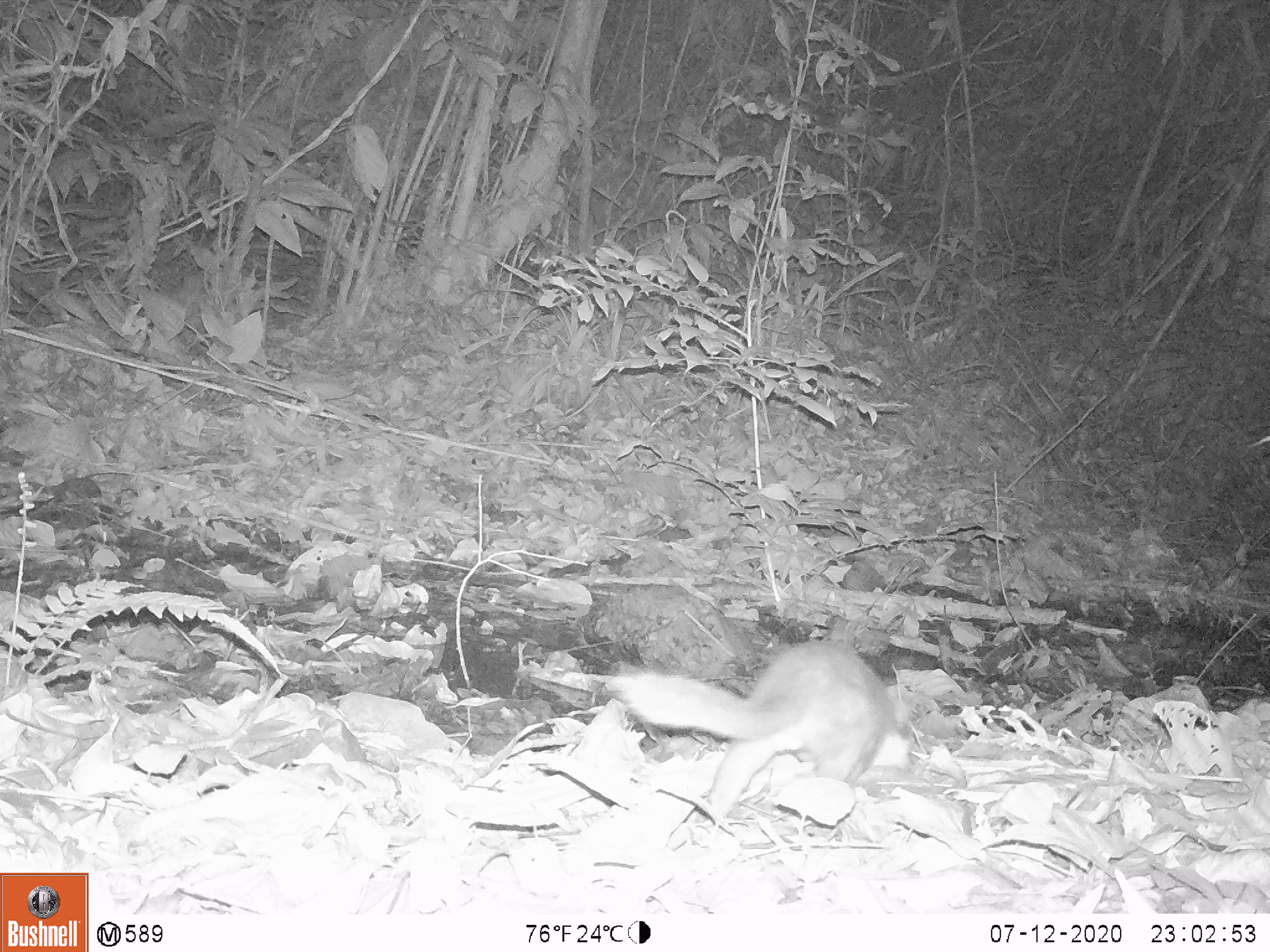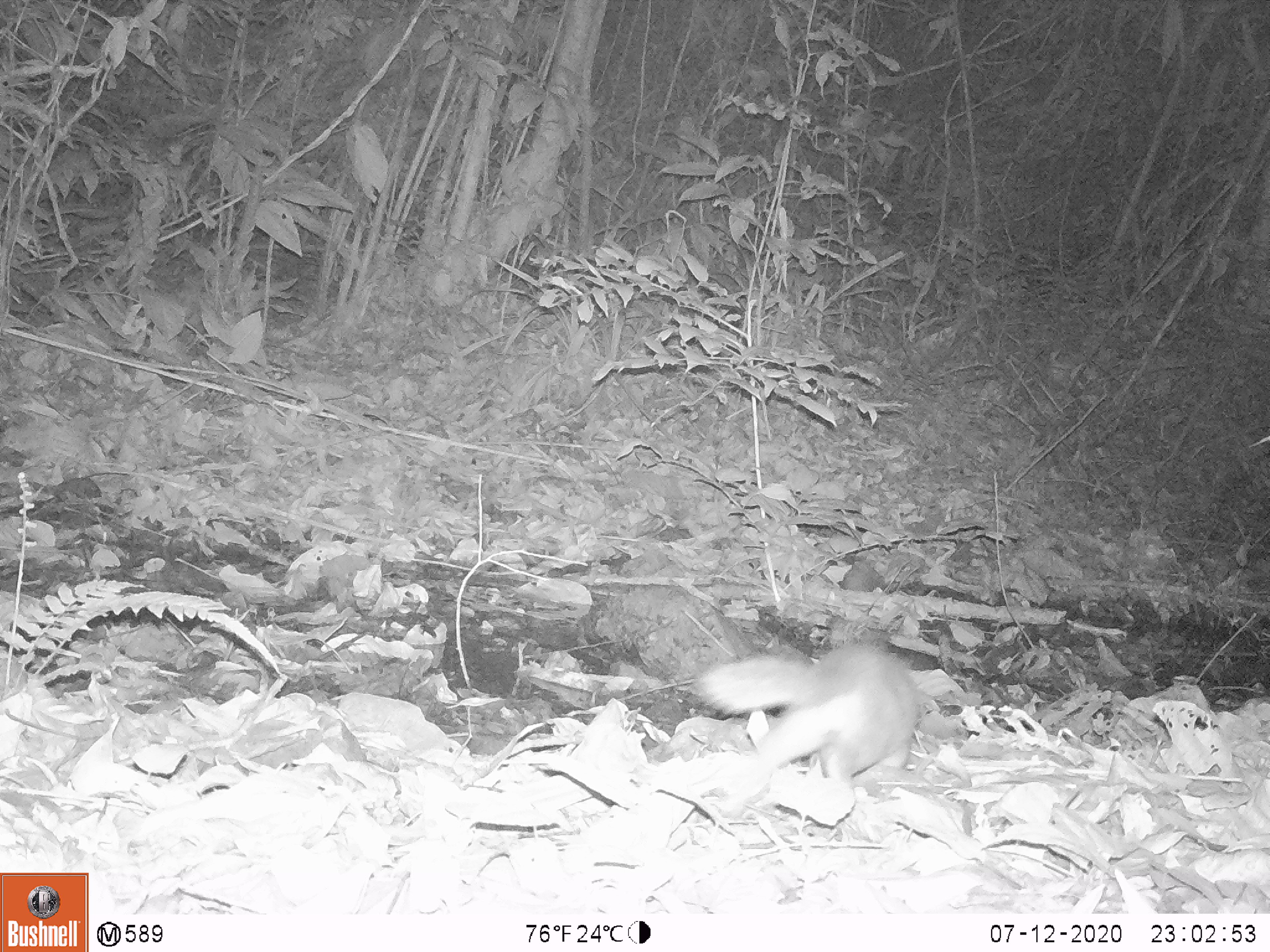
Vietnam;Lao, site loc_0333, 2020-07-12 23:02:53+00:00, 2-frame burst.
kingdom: Animalia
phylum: Chordata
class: Mammalia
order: Carnivora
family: Mustelidae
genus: Melogale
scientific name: Melogale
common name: ferret badger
Ferret badger (Melogale). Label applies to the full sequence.